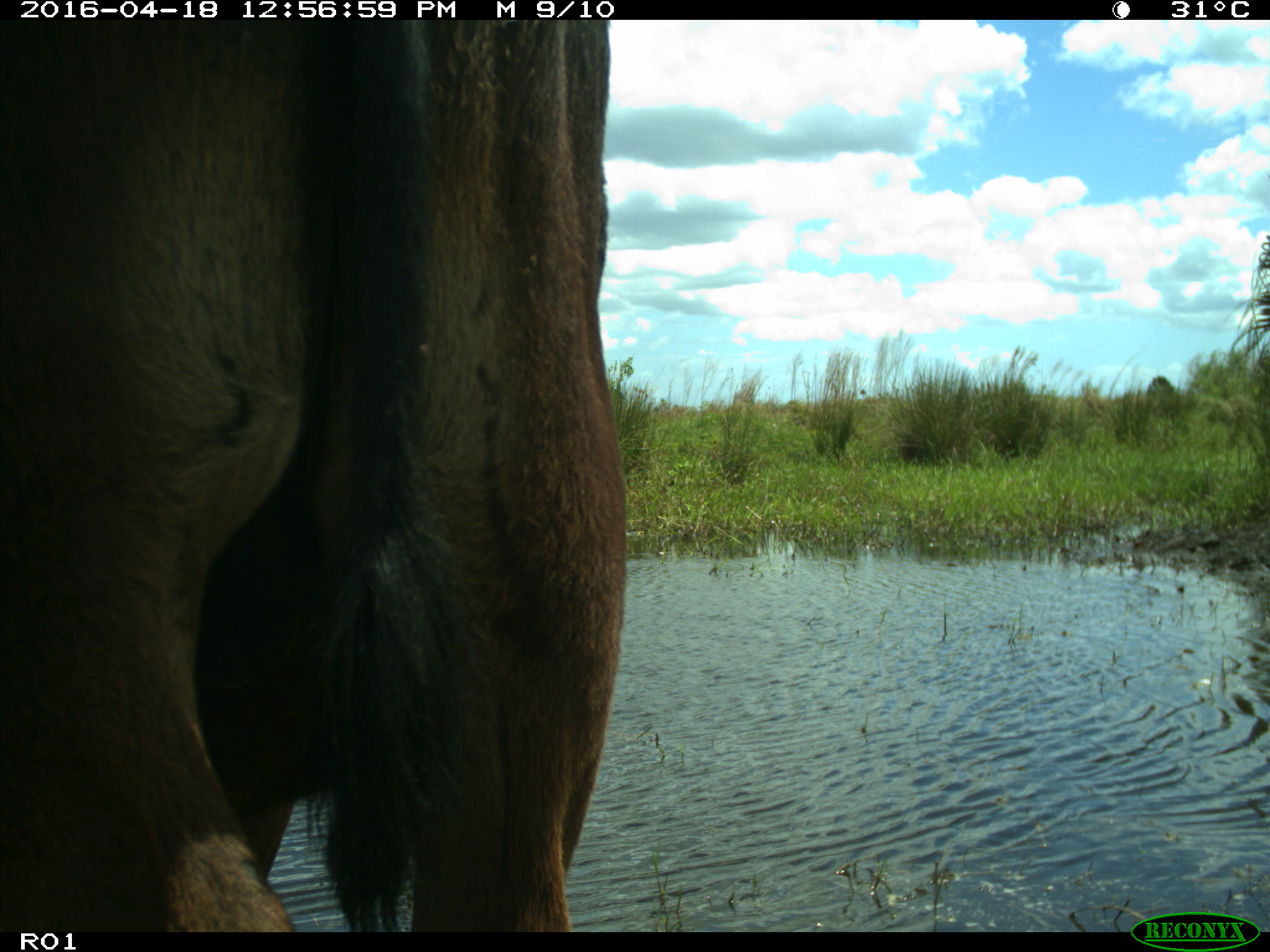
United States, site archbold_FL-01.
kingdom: Animalia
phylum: Chordata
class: Mammalia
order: Artiodactyla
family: Bovidae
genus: Bos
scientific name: Bos taurus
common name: domestic cow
Bos taurus (domestic cow).